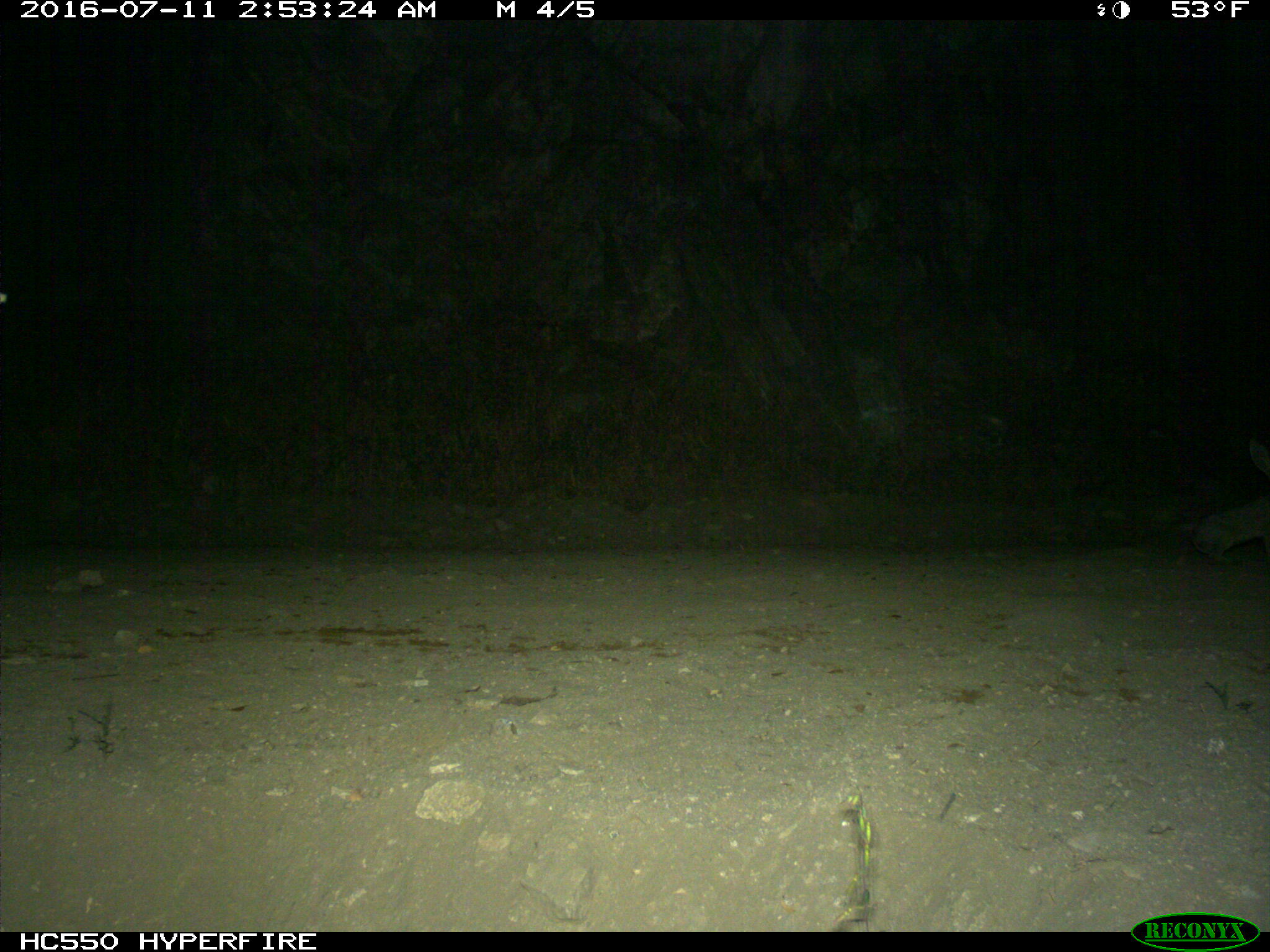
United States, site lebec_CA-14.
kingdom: Animalia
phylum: Chordata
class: Mammalia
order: Lagomorpha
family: Leporidae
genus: Lepus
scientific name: Lepus californicus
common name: black-tailed jackrabbit